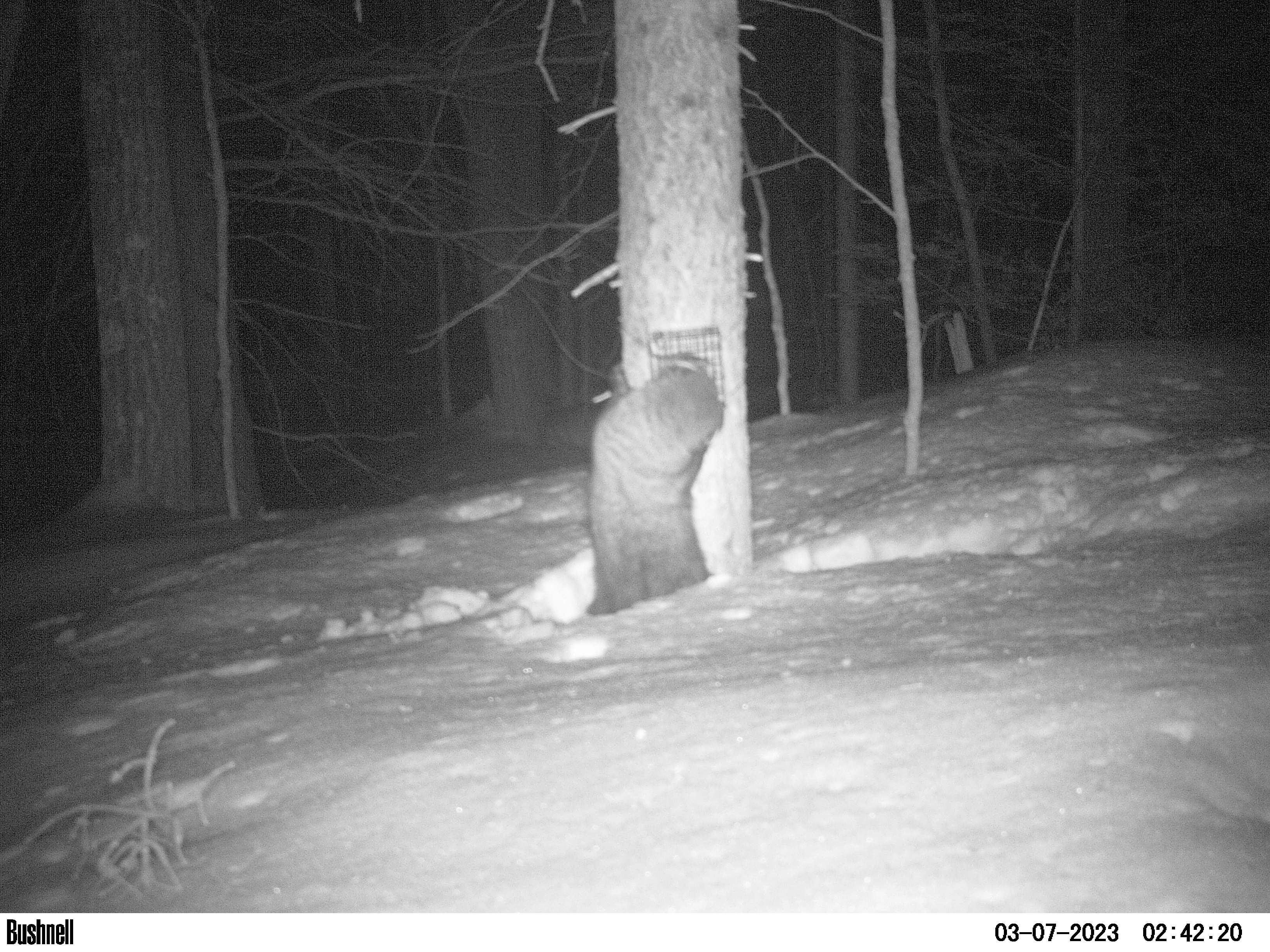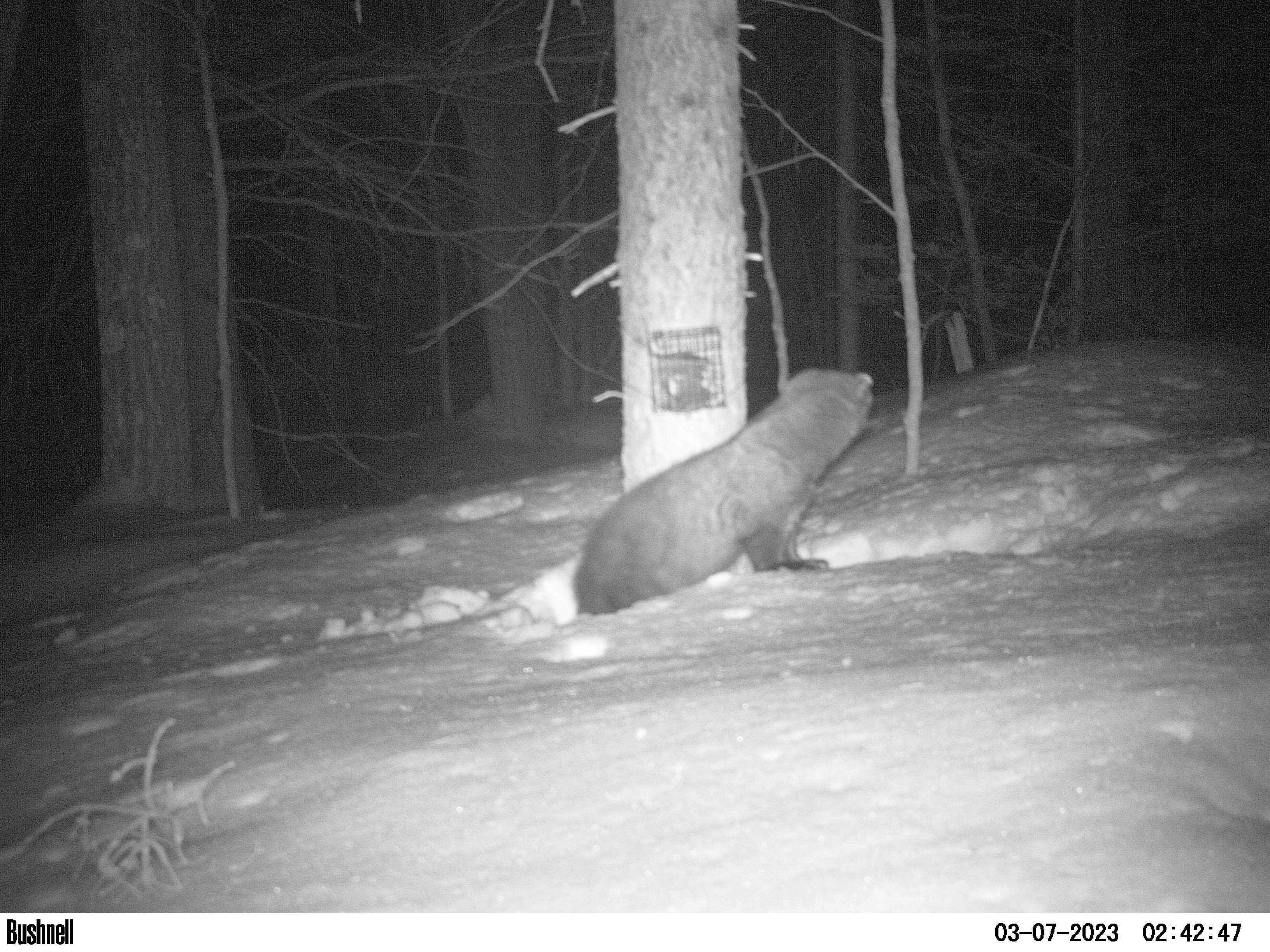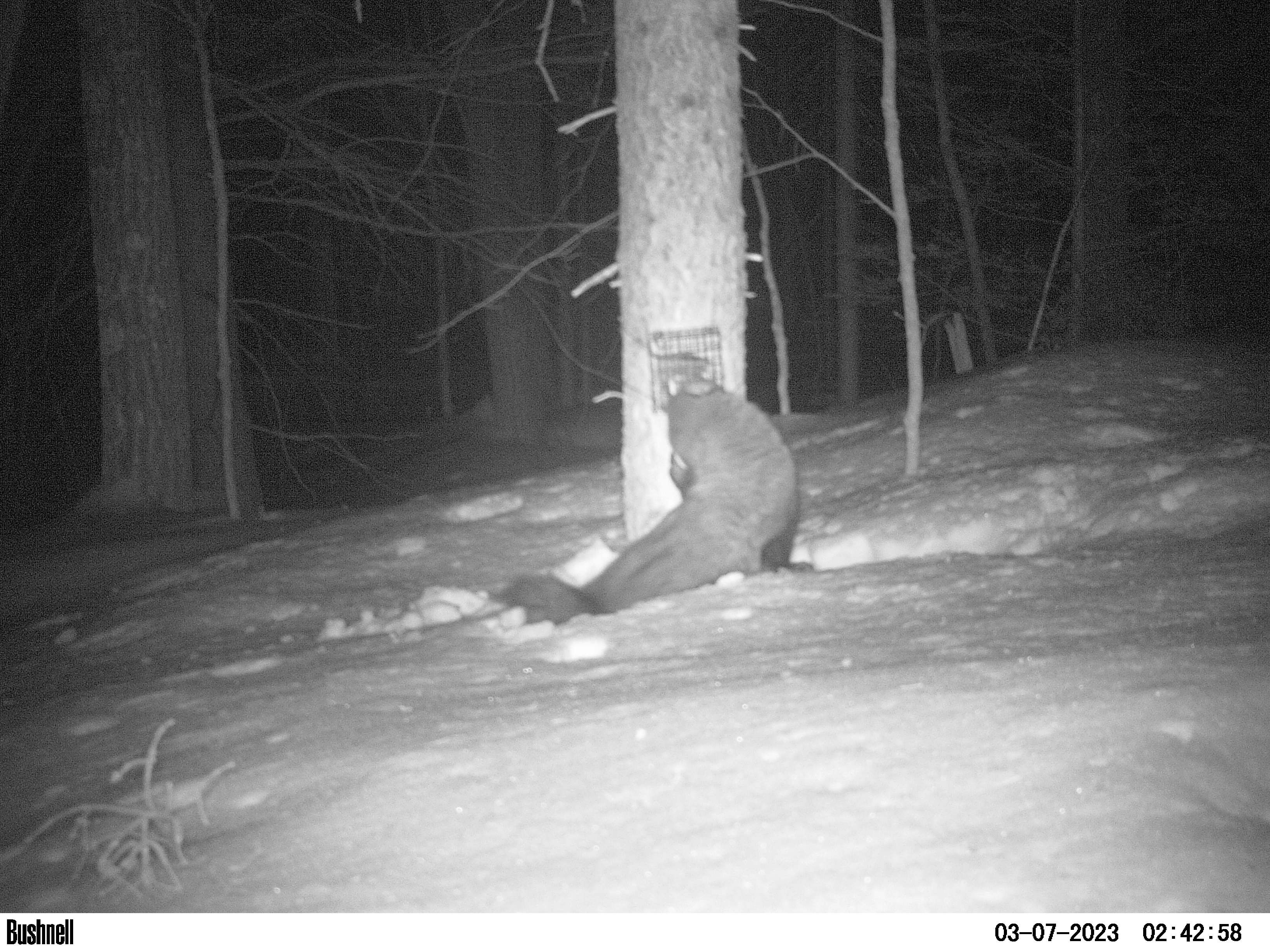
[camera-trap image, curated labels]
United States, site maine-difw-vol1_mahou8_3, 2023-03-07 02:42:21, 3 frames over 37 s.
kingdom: Animalia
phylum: Chordata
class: Mammalia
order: Carnivora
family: Mustelidae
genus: Pekania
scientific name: Pekania pennanti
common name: fisher